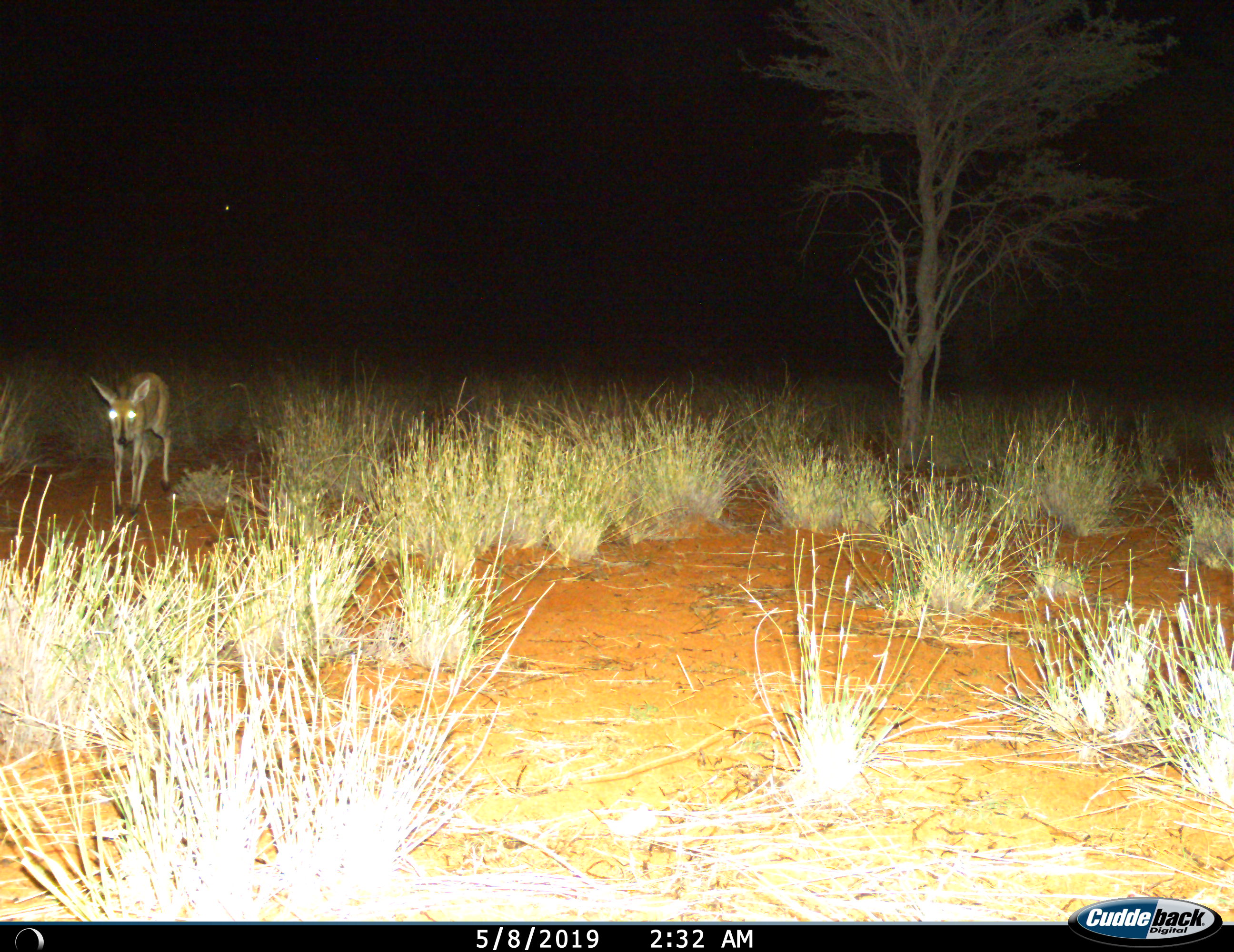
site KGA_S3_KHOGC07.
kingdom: Animalia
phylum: Chordata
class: Mammalia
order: Artiodactyla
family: Bovidae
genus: Sylvicapra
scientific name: Sylvicapra grimmia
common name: common duiker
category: duikercommongrey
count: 1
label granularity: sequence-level